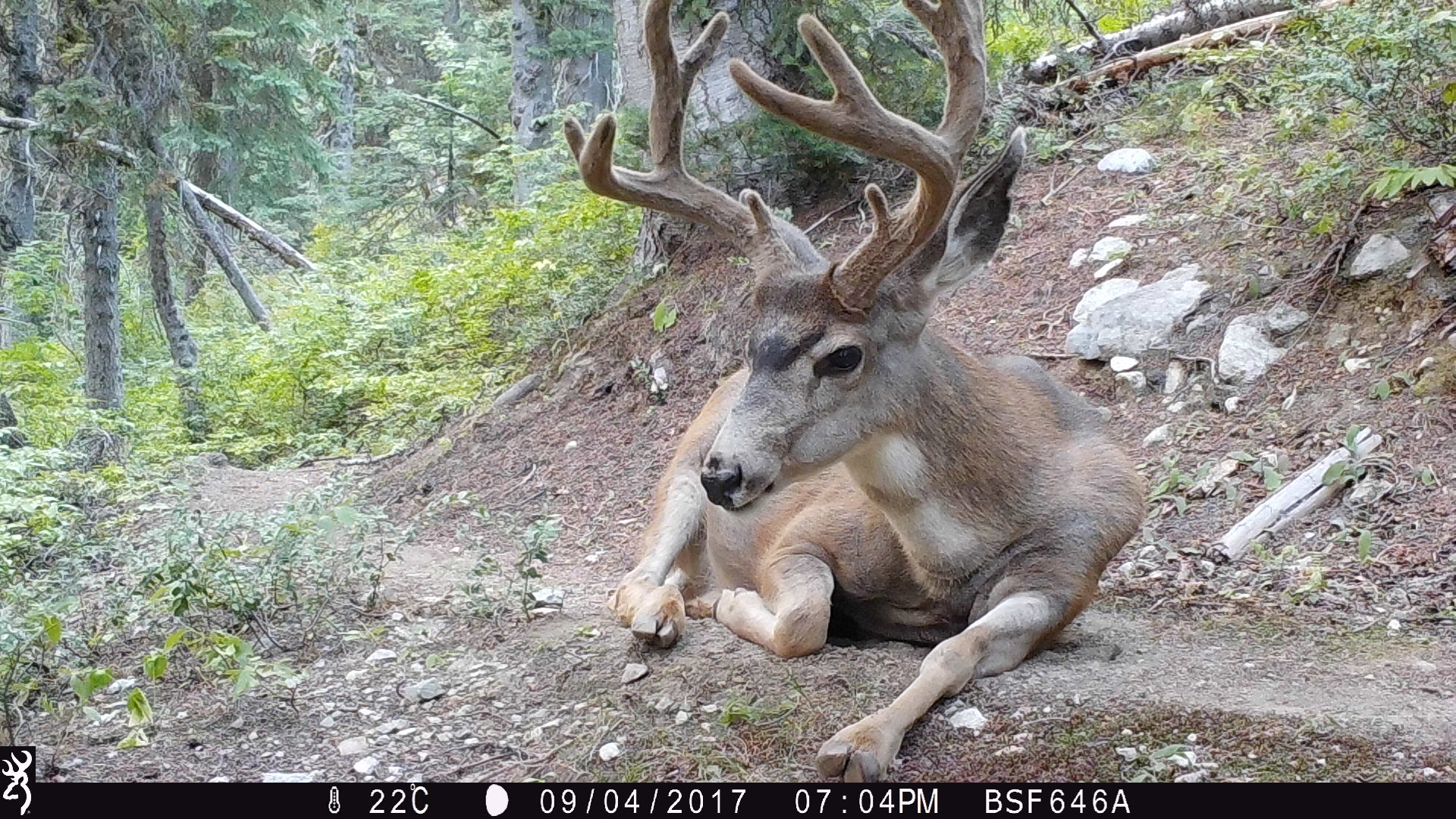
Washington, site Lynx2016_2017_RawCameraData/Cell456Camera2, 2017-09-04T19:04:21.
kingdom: Animalia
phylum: Chordata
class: Mammalia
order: Artiodactyla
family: Cervidae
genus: Odocoileus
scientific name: Odocoileus hemionus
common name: mule deer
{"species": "Odocoileus hemionus (mule deer)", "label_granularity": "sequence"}